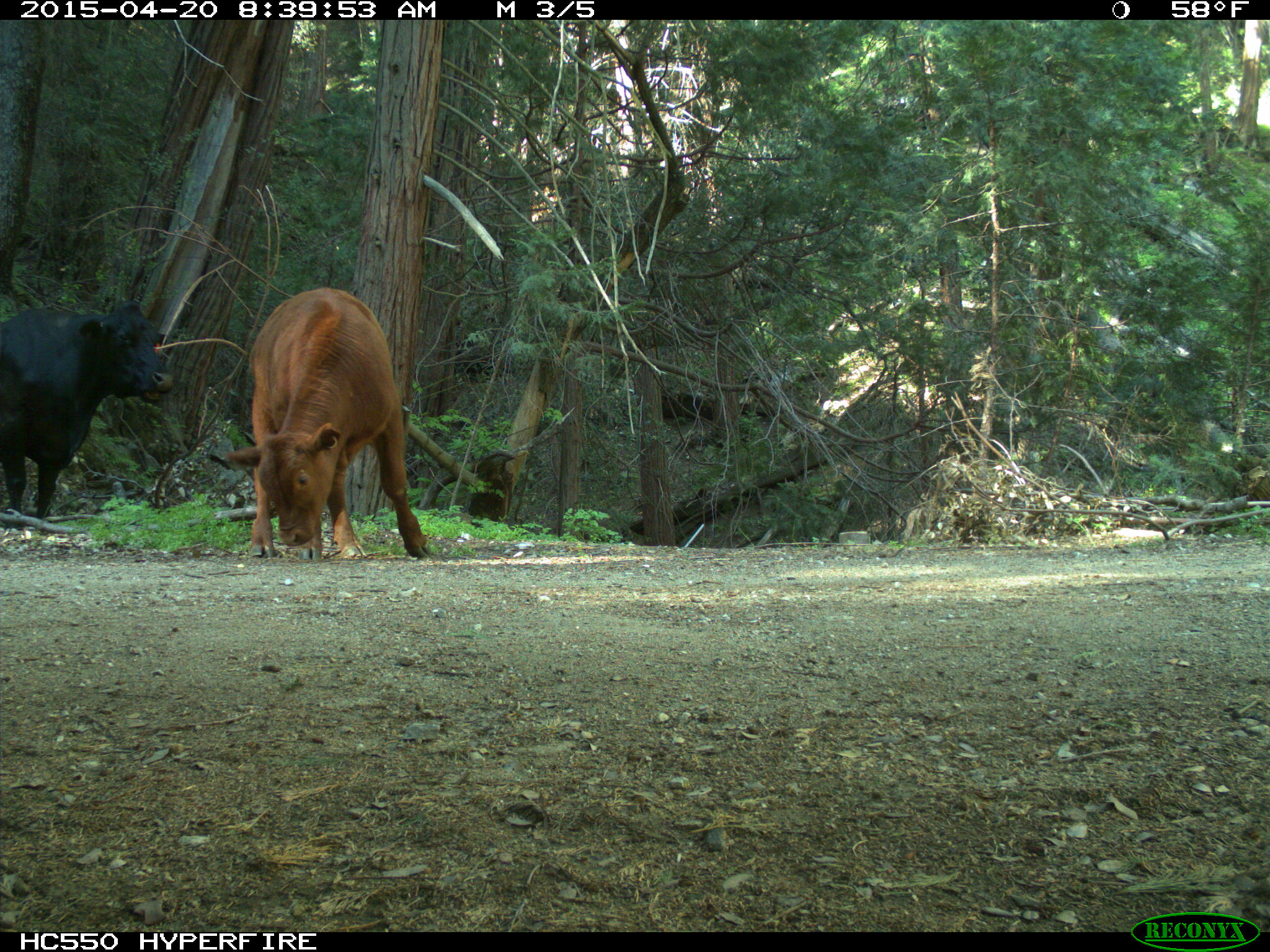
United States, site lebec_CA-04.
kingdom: Animalia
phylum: Chordata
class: Mammalia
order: Artiodactyla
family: Bovidae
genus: Bos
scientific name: Bos taurus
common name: domestic cow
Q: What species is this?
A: Bos taurus (domestic cow).